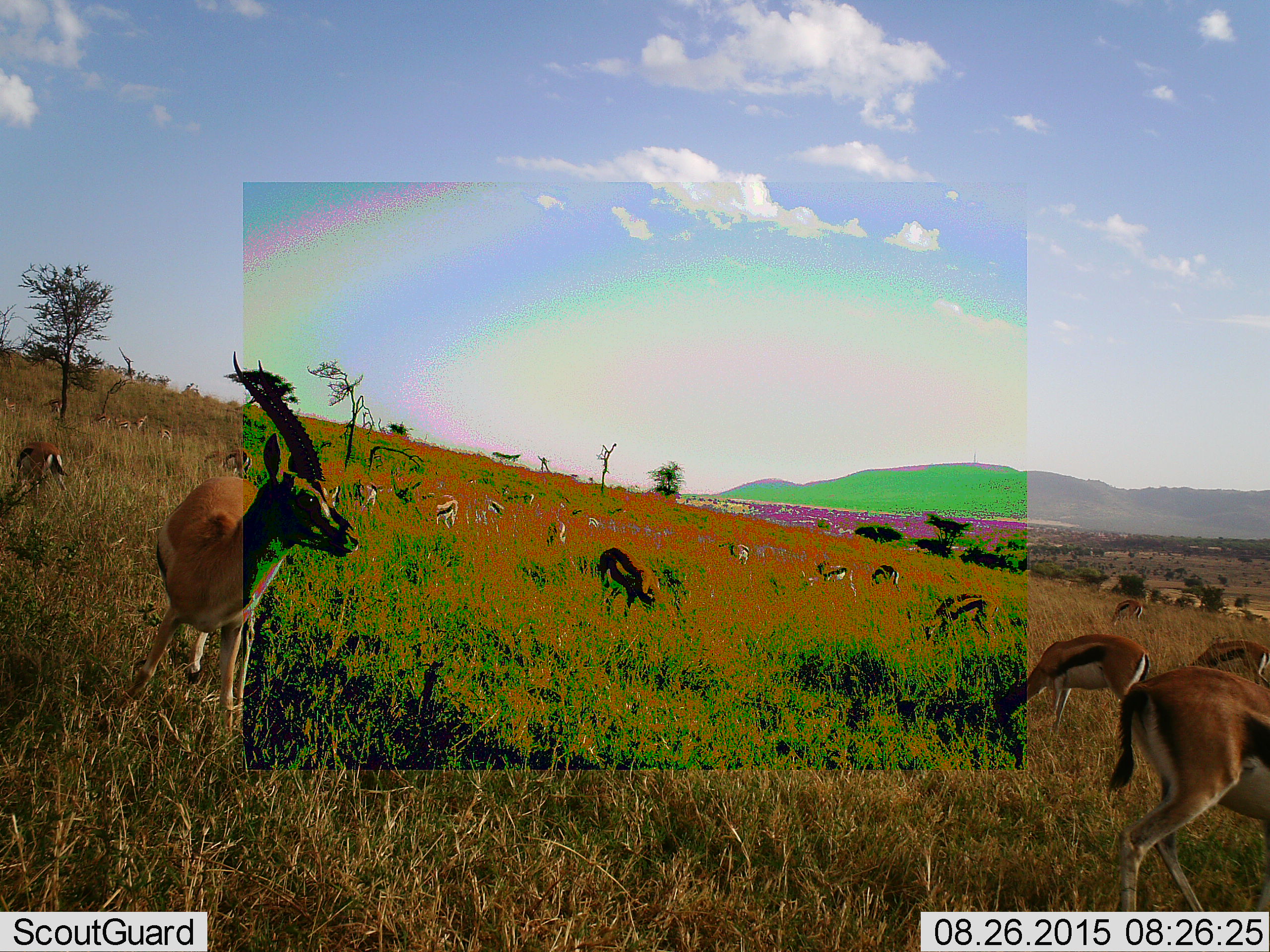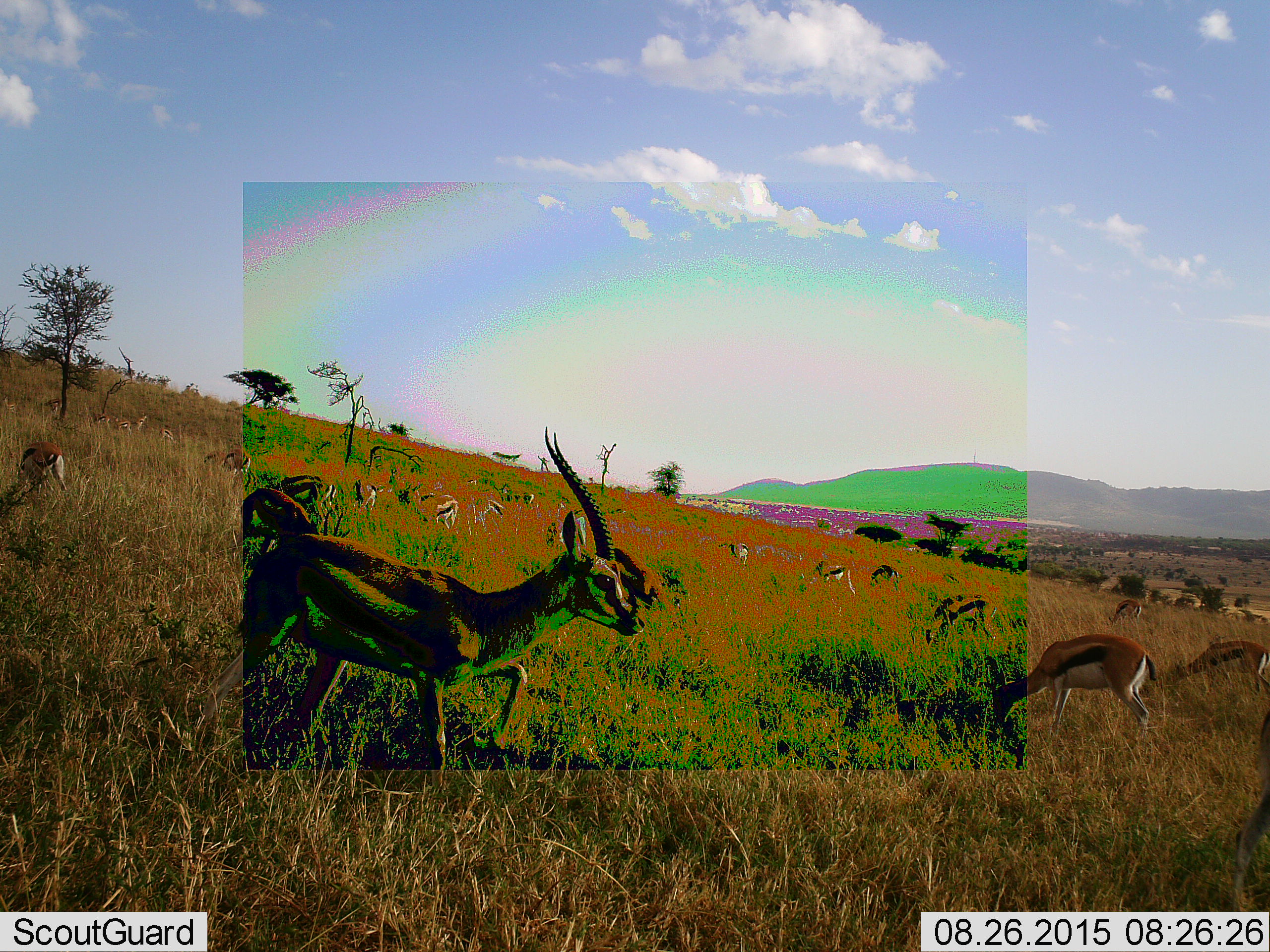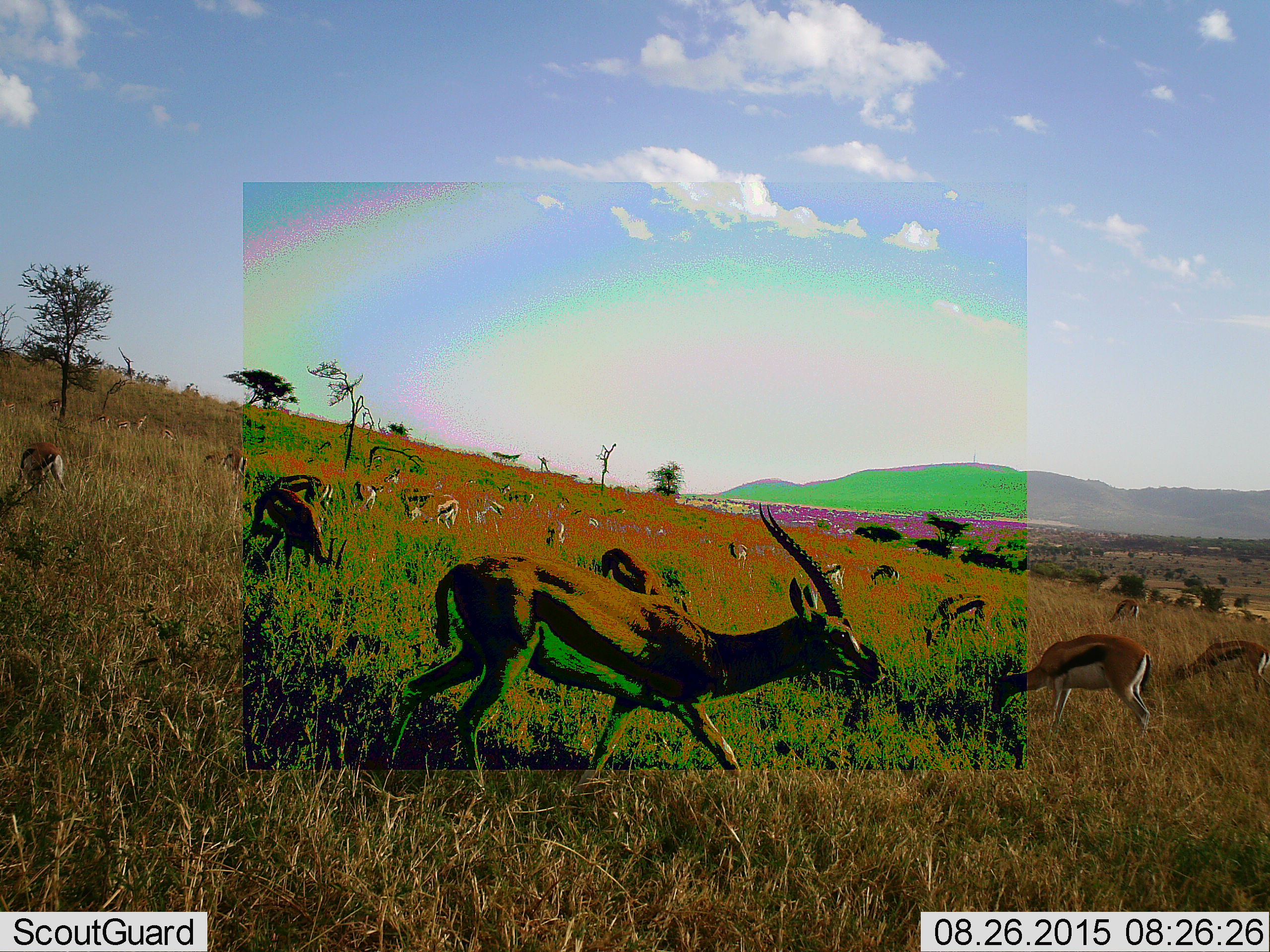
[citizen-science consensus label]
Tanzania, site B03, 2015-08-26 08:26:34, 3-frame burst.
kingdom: Animalia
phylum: Chordata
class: Mammalia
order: Artiodactyla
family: Bovidae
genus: Eudorcas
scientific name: Eudorcas thomsonii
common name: thomson's gazelle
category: gazellethomsons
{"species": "gazellethomsons (thomson's gazelle) (Eudorcas thomsonii)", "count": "11-50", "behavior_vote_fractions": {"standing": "69%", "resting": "25%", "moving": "56%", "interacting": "19%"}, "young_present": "12%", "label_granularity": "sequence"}